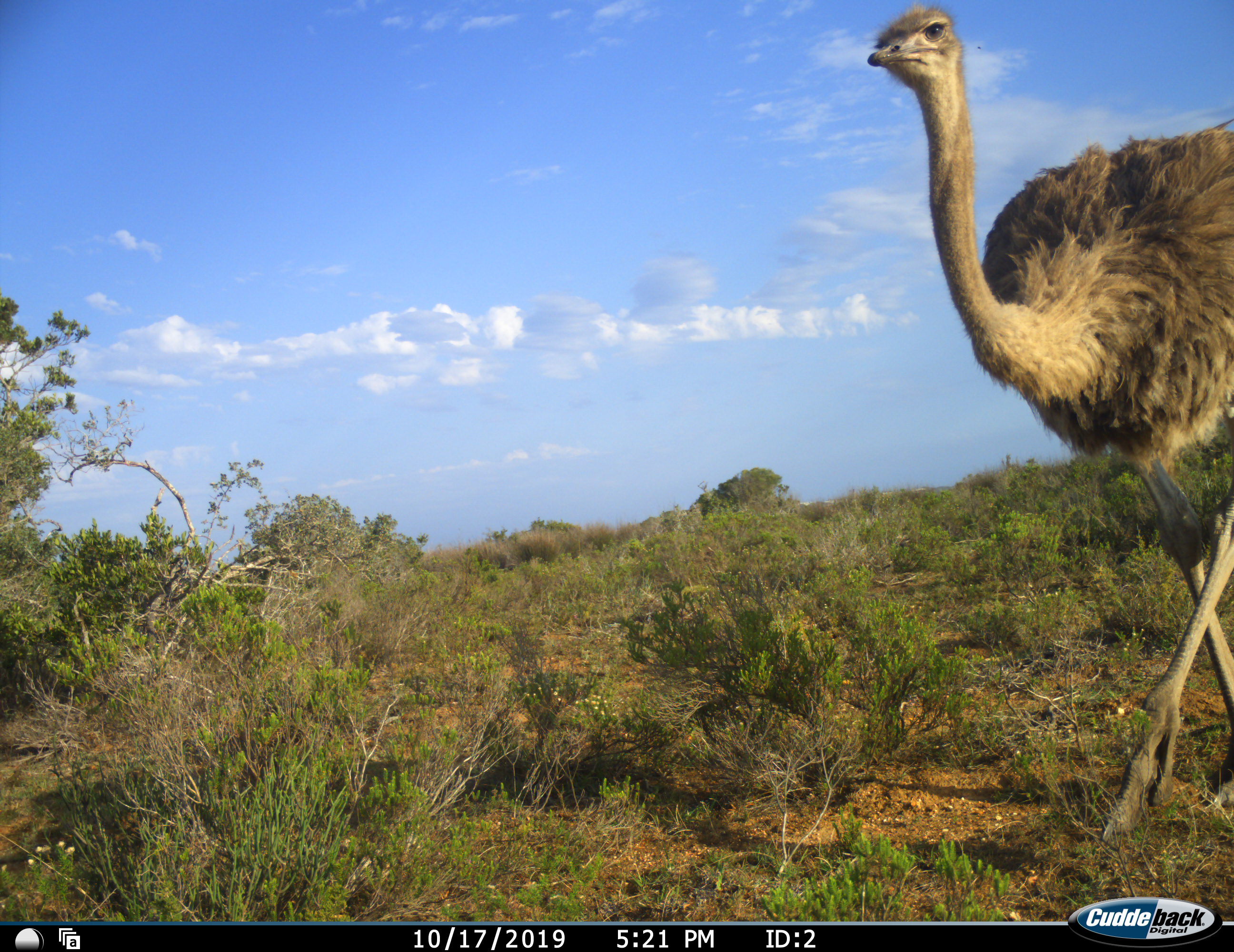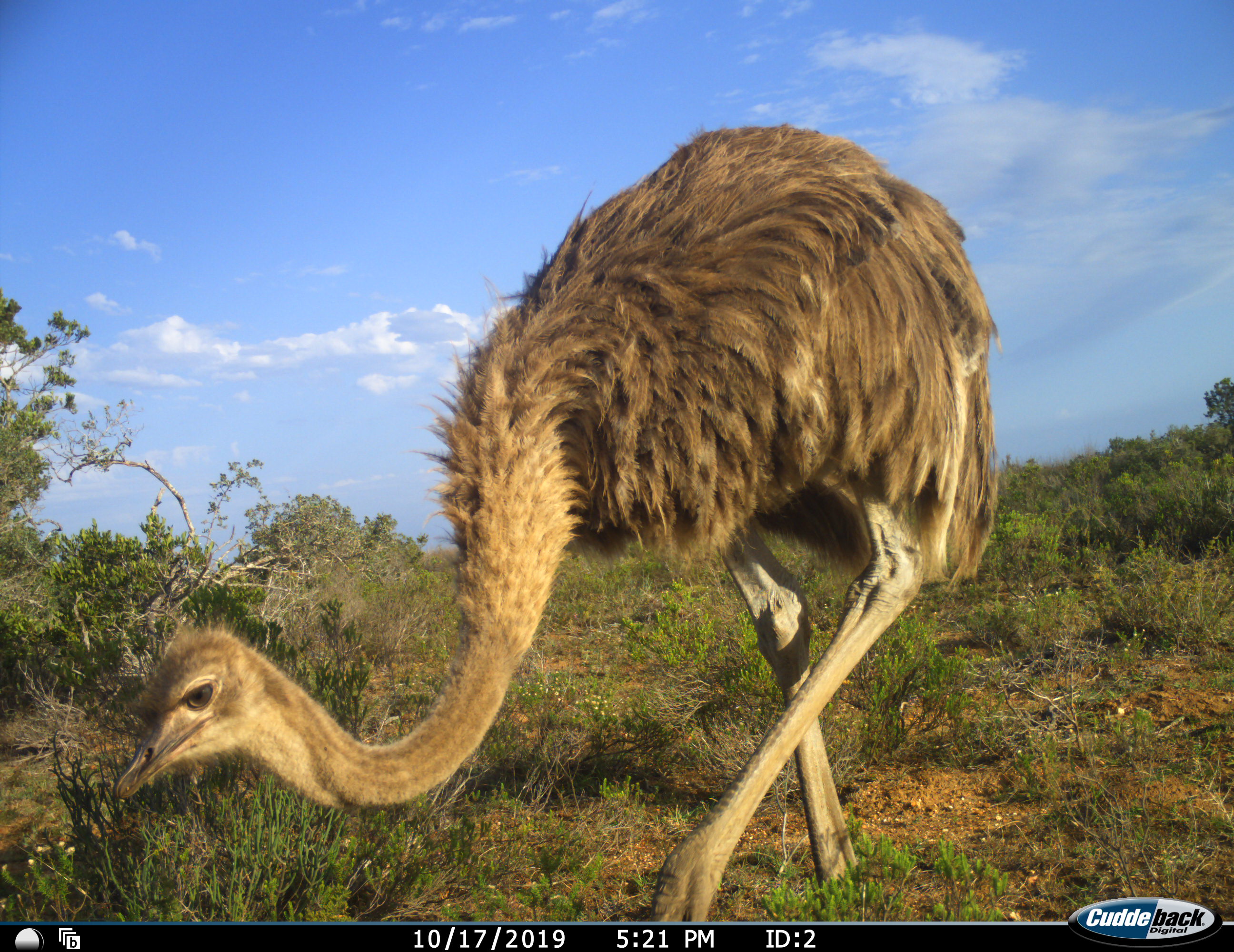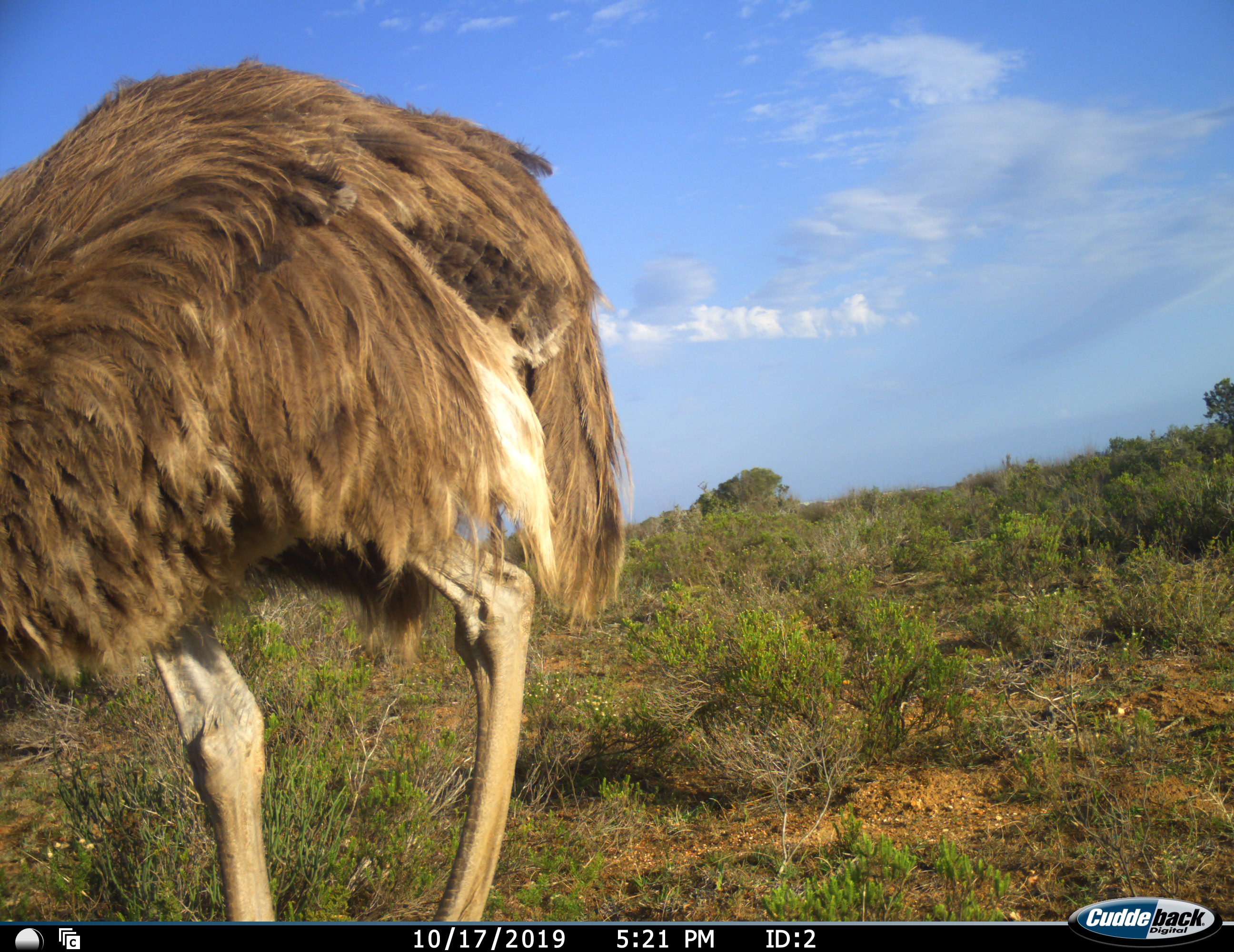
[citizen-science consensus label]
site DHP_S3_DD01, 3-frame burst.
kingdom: Animalia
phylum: Chordata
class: Aves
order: Struthioniformes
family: Struthionidae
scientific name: Struthionidae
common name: ostrich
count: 1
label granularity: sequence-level